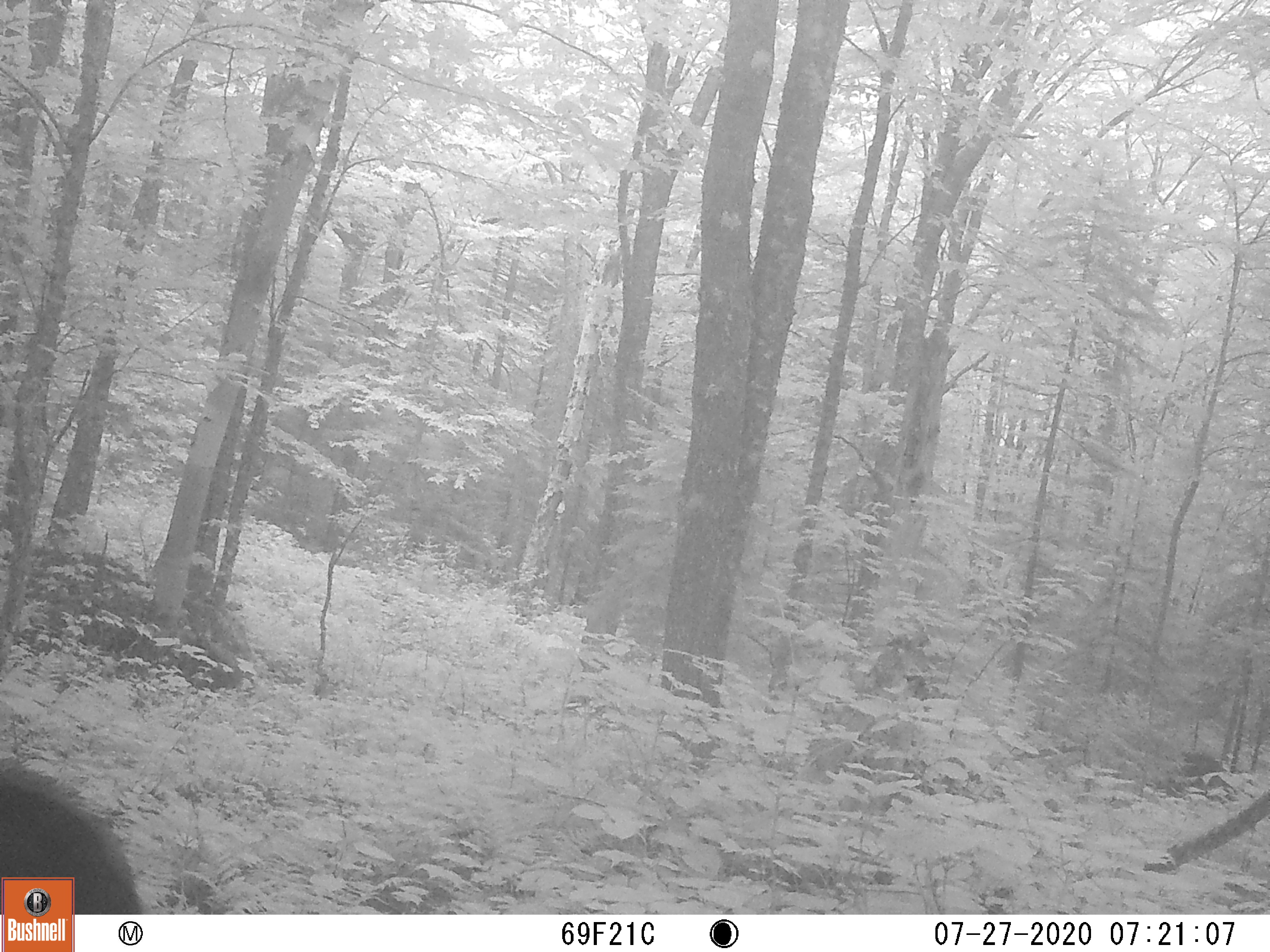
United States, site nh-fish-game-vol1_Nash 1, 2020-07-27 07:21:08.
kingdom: Animalia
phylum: Chordata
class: Mammalia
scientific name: Mammalia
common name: mammal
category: mammal sp.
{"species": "mammal sp. (mammal) (Mammalia)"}